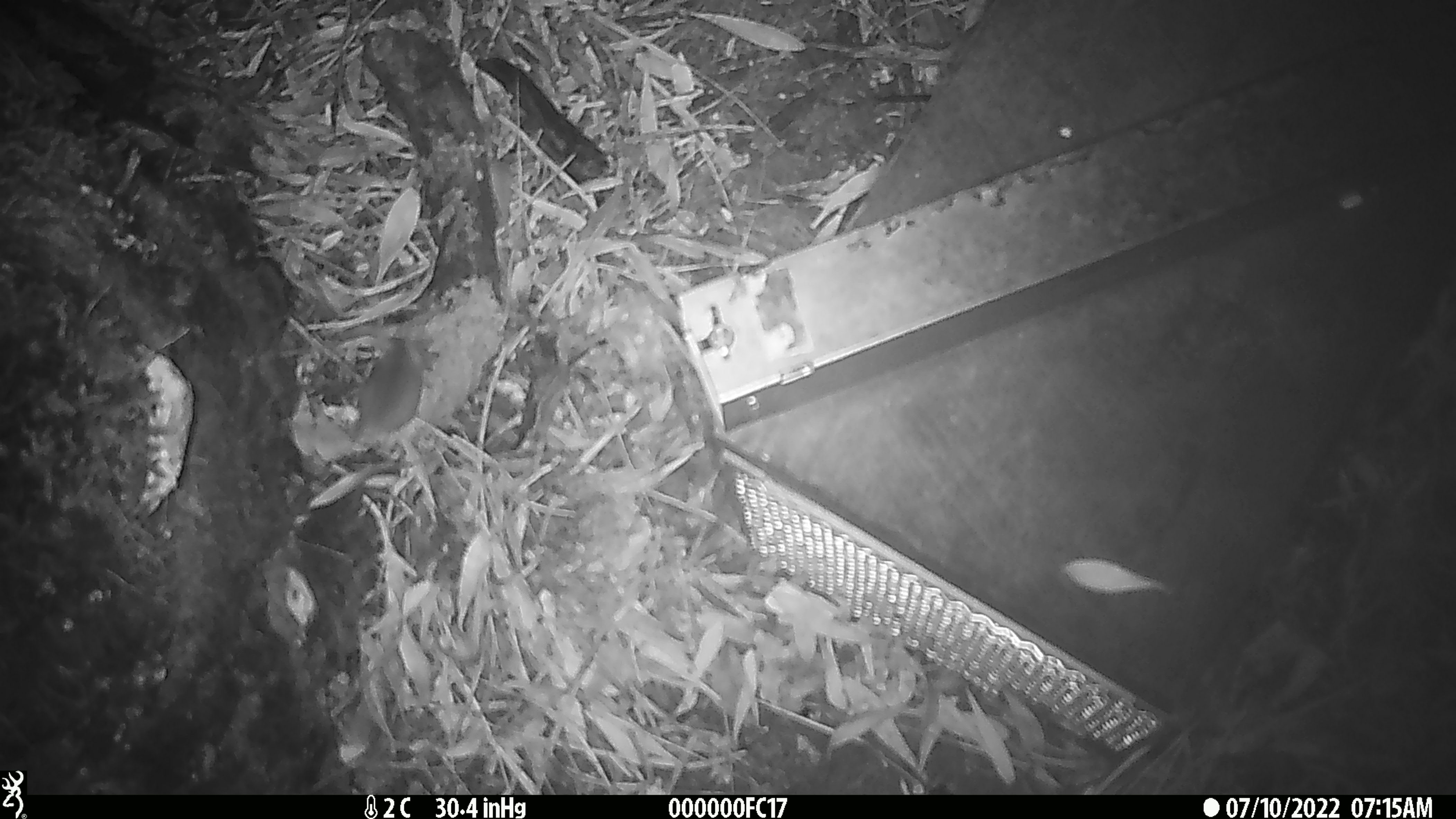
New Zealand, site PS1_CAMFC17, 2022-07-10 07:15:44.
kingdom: Animalia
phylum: Chordata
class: Mammalia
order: Rodentia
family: Muridae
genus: Mus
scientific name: Mus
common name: mouse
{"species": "mouse (Mus)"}